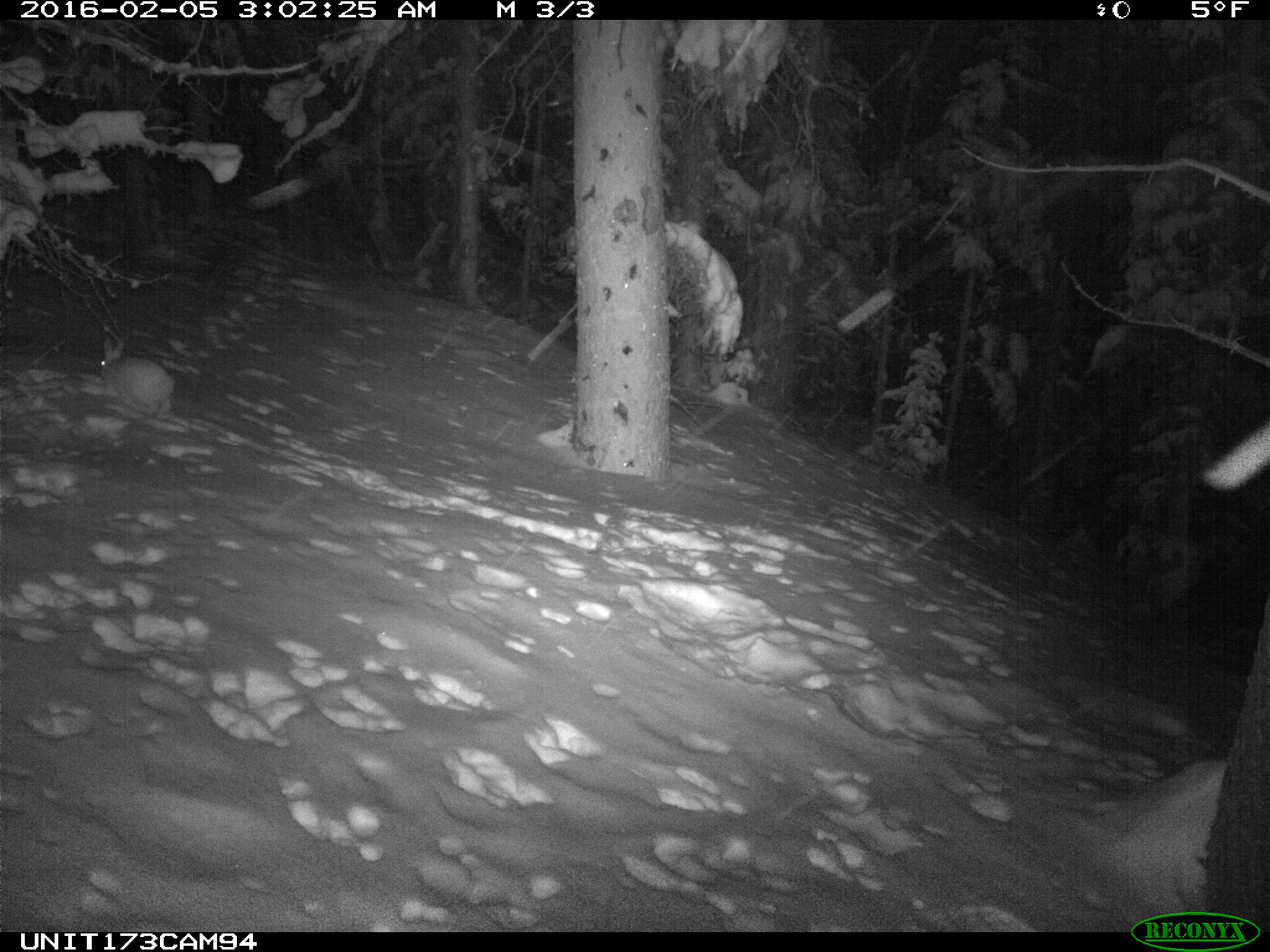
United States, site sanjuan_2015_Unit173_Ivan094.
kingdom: Animalia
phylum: Chordata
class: Mammalia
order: Lagomorpha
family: Leporidae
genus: Lepus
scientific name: Lepus americanus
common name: snowshoe hare